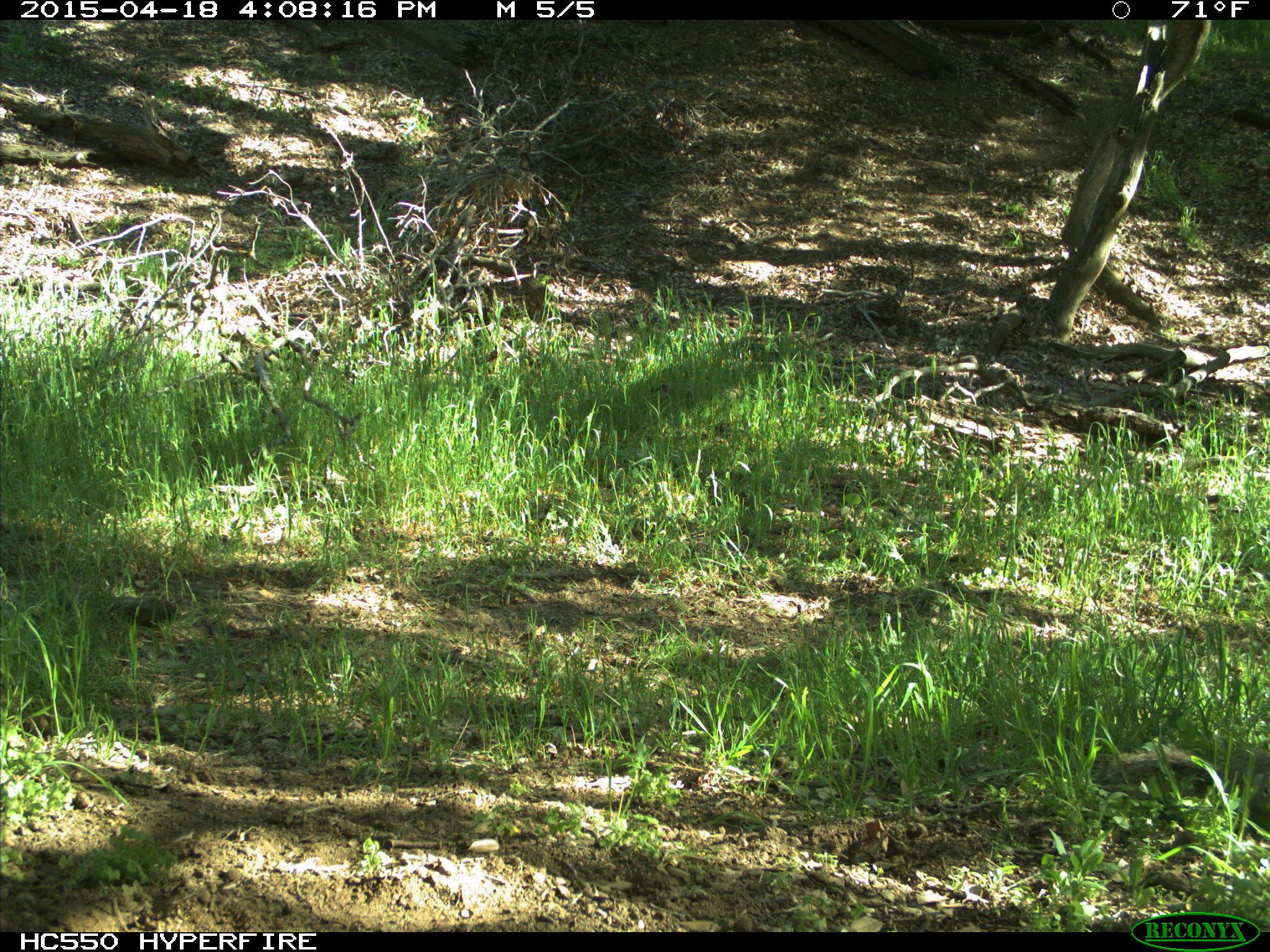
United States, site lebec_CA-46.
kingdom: Animalia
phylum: Chordata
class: Mammalia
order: Rodentia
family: Sciuridae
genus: Otospermophilus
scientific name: Otospermophilus beecheyi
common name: california ground squirrel